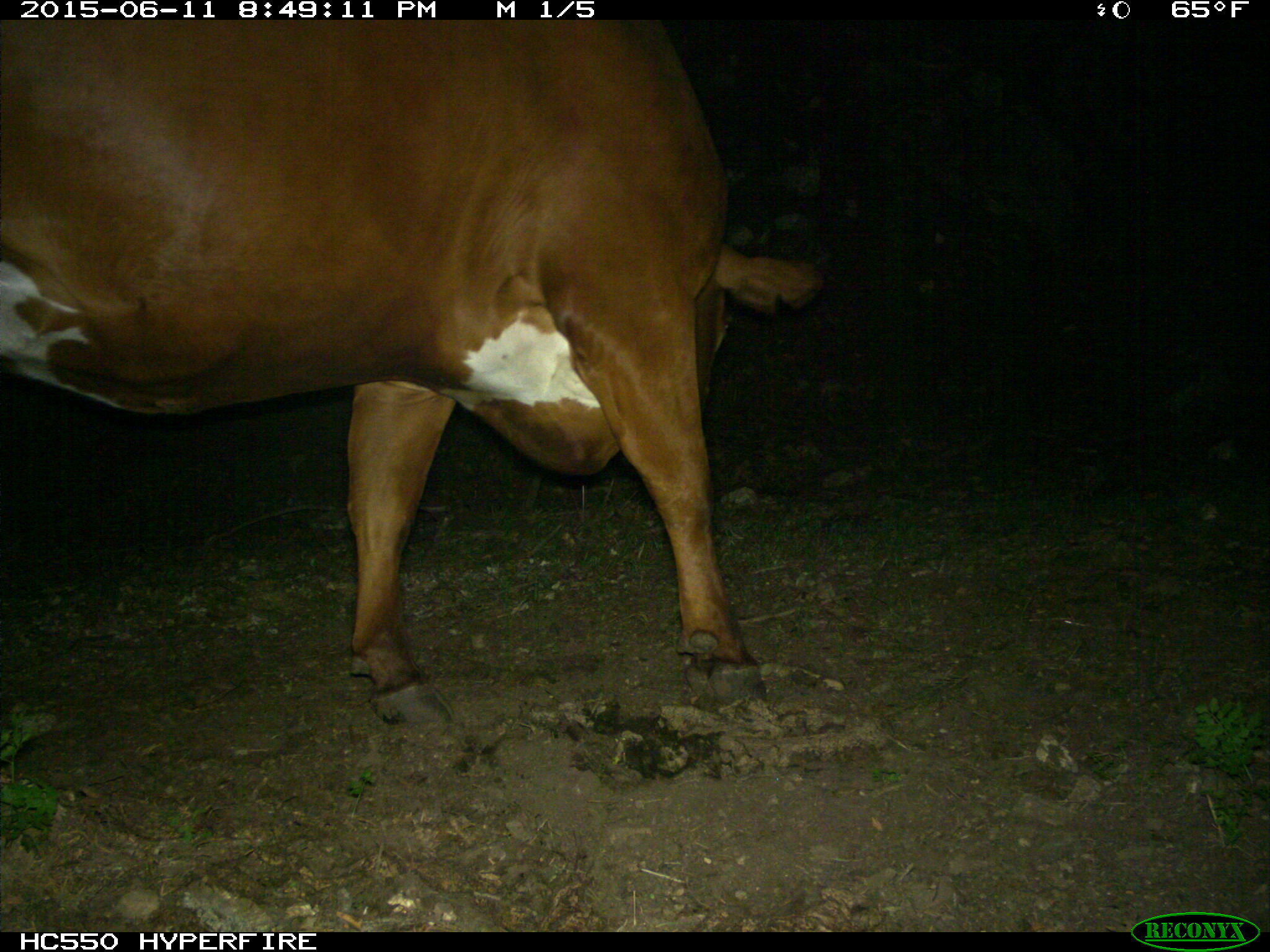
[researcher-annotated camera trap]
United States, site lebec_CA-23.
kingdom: Animalia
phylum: Chordata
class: Mammalia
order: Artiodactyla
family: Bovidae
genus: Bos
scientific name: Bos taurus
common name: domestic cow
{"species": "Bos taurus (domestic cow)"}